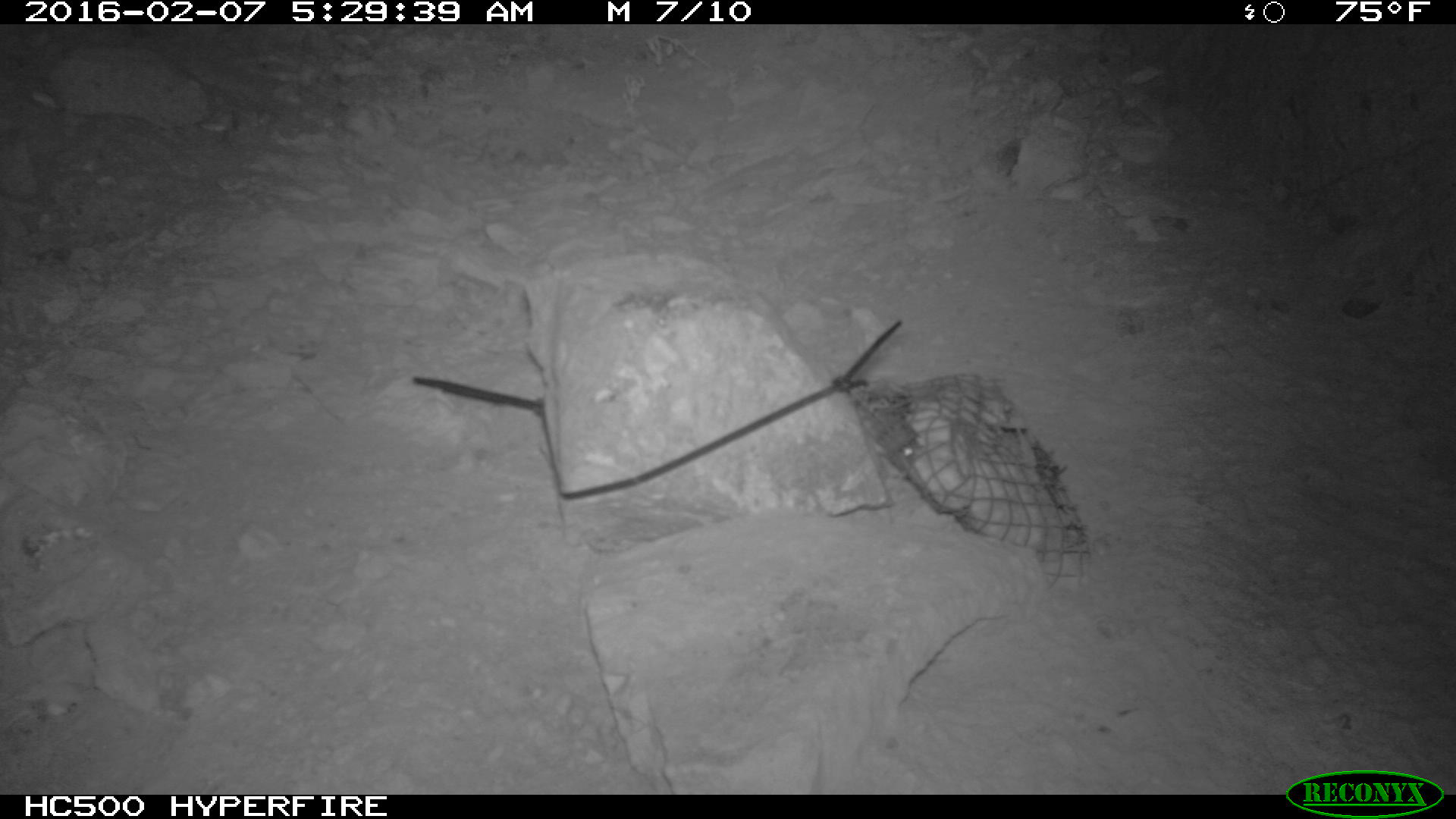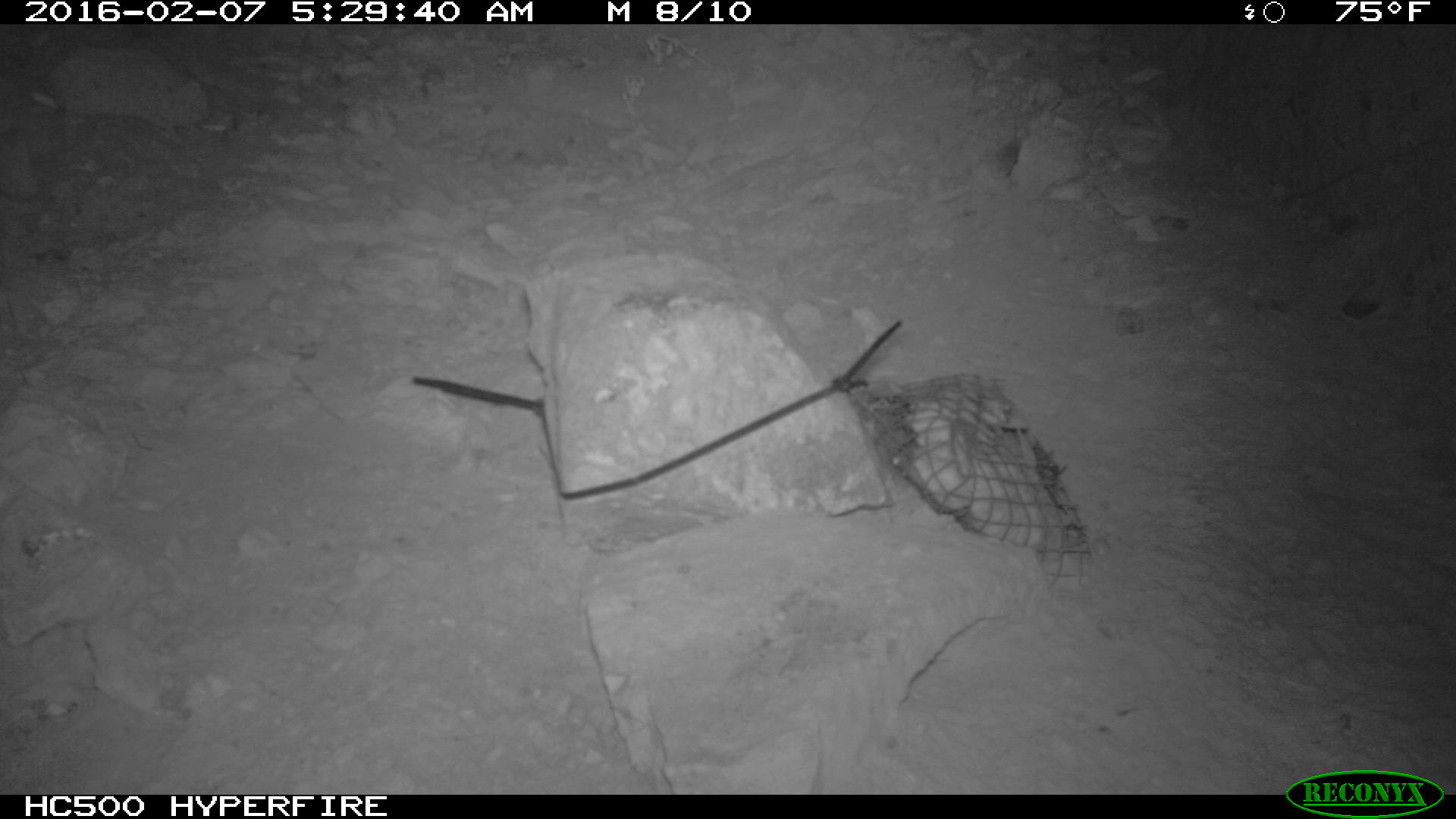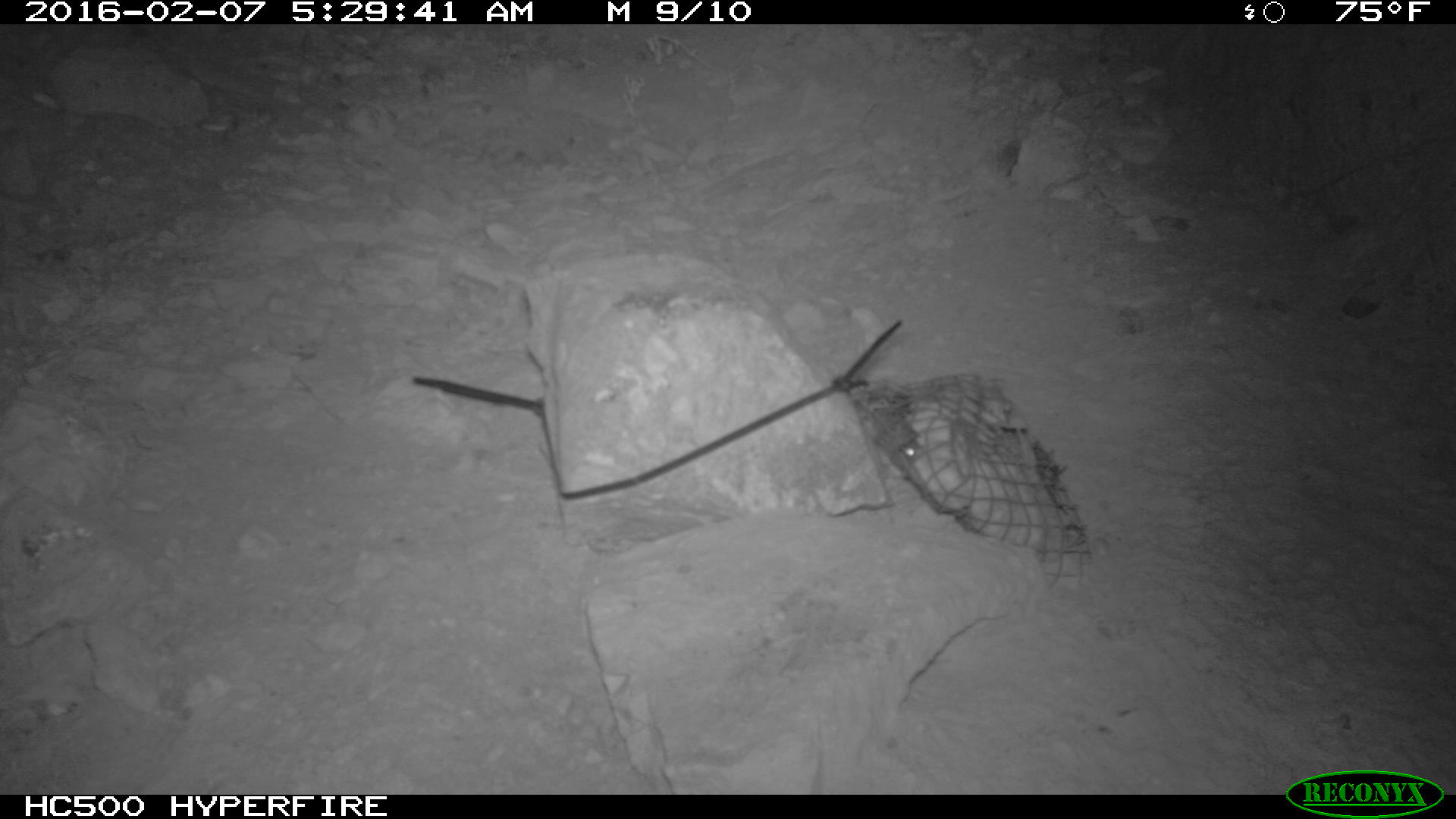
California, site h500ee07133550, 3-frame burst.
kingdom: Animalia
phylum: Chordata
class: Mammalia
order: Rodentia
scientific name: Rodentia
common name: rodent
Rodent (Rodentia).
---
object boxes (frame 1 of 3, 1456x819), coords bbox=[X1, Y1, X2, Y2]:
rodent: bbox=[868, 406, 915, 497]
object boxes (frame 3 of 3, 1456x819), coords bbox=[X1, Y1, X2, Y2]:
rodent: bbox=[874, 409, 917, 466]